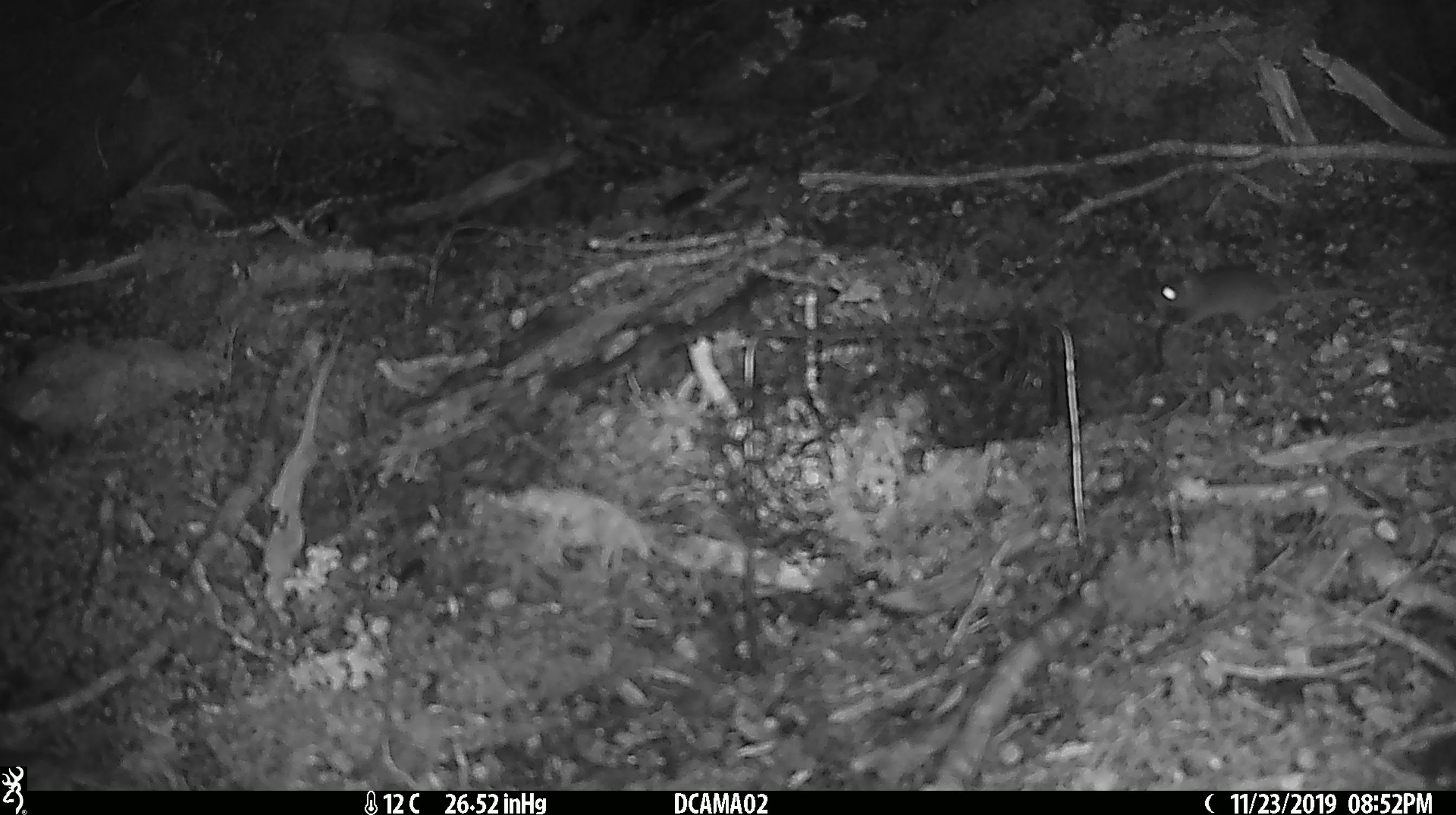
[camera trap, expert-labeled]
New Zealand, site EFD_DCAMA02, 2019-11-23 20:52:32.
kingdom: Animalia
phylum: Chordata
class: Mammalia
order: Rodentia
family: Muridae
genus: Mus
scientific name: Mus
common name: mouse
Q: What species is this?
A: Mouse (Mus).